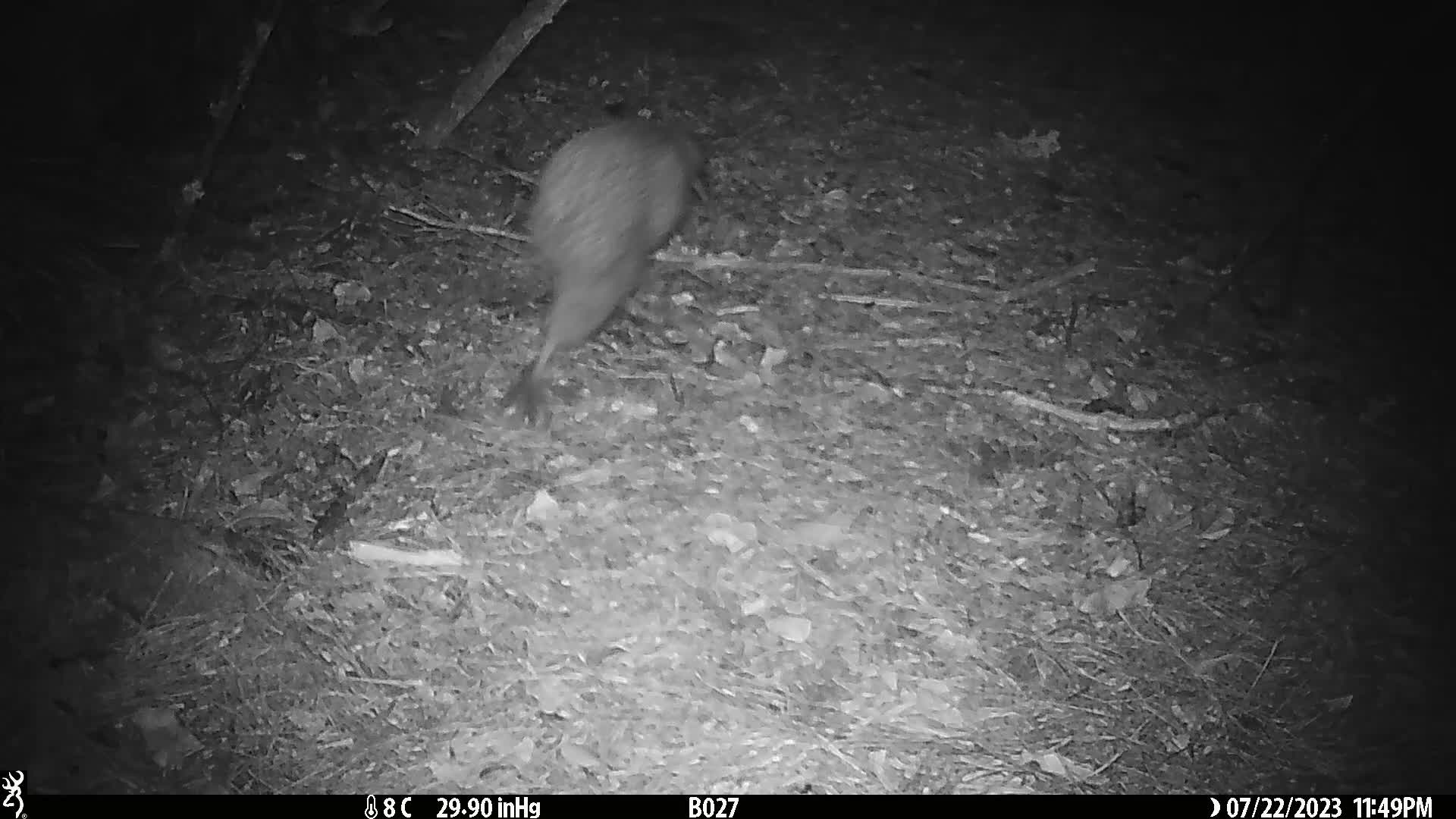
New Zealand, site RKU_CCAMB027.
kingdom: Animalia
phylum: Chordata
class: Aves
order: Apterygiformes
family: Apterygidae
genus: Apteryx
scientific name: Apteryx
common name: kiwi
Kiwi (Apteryx).